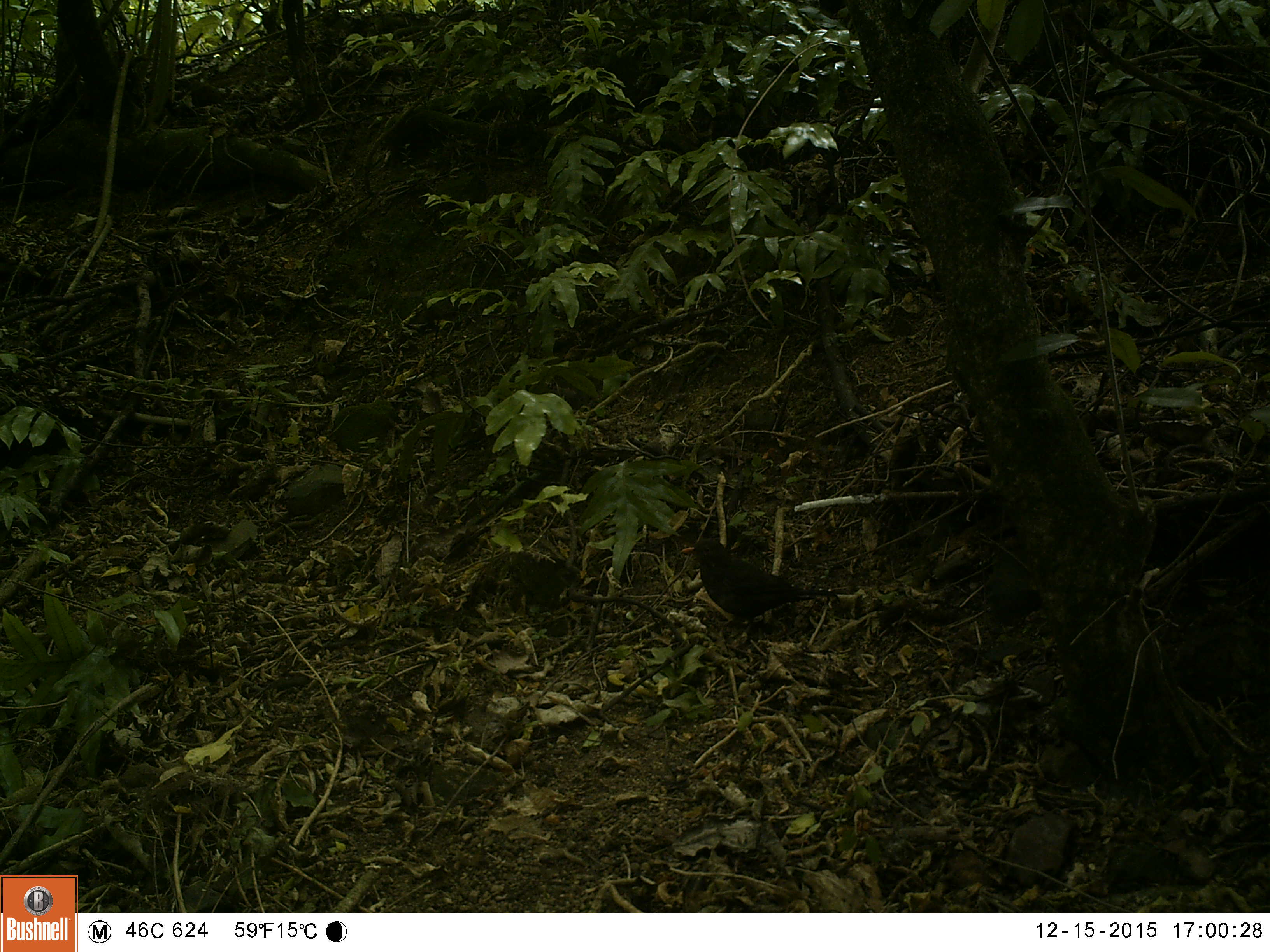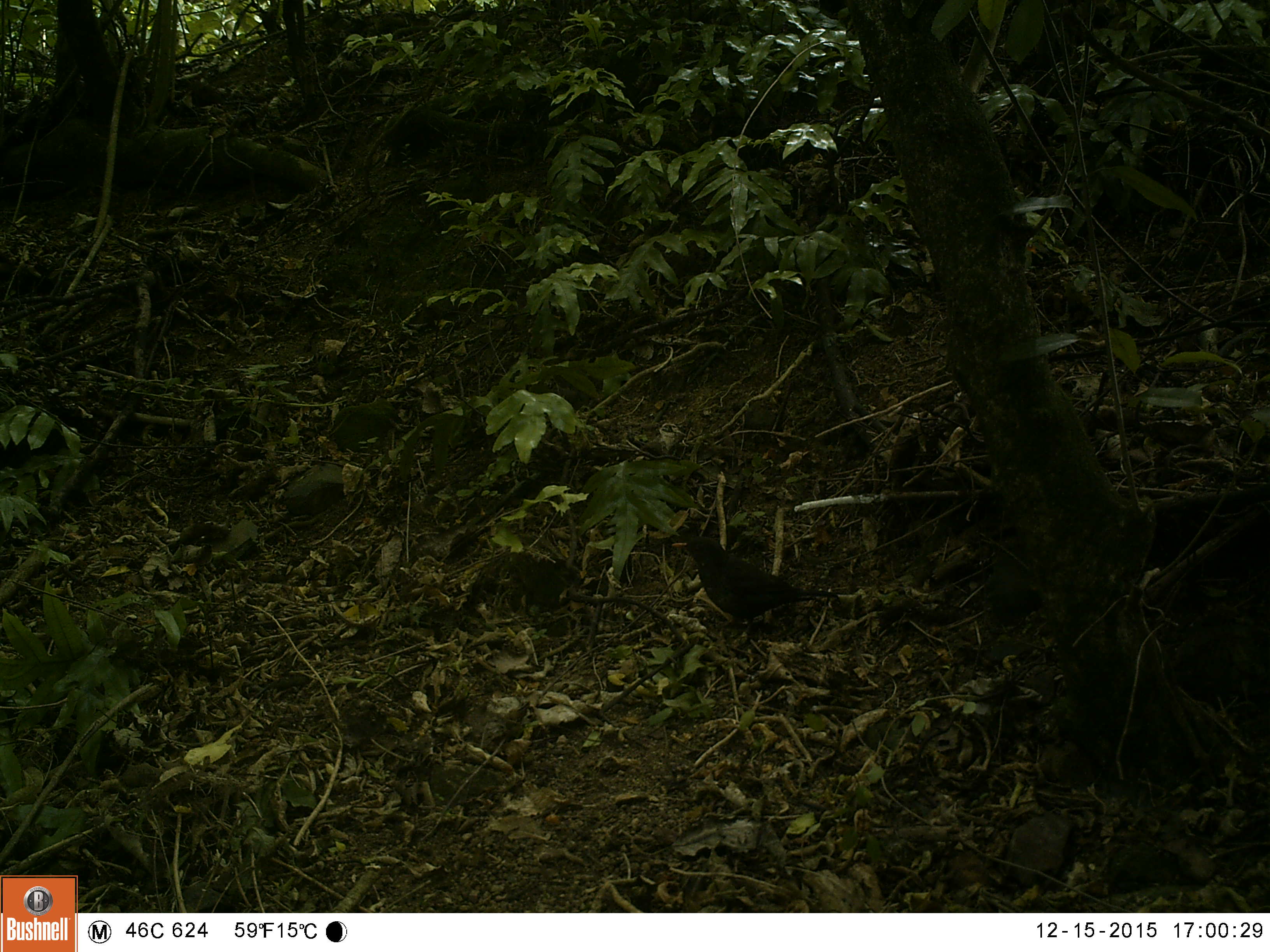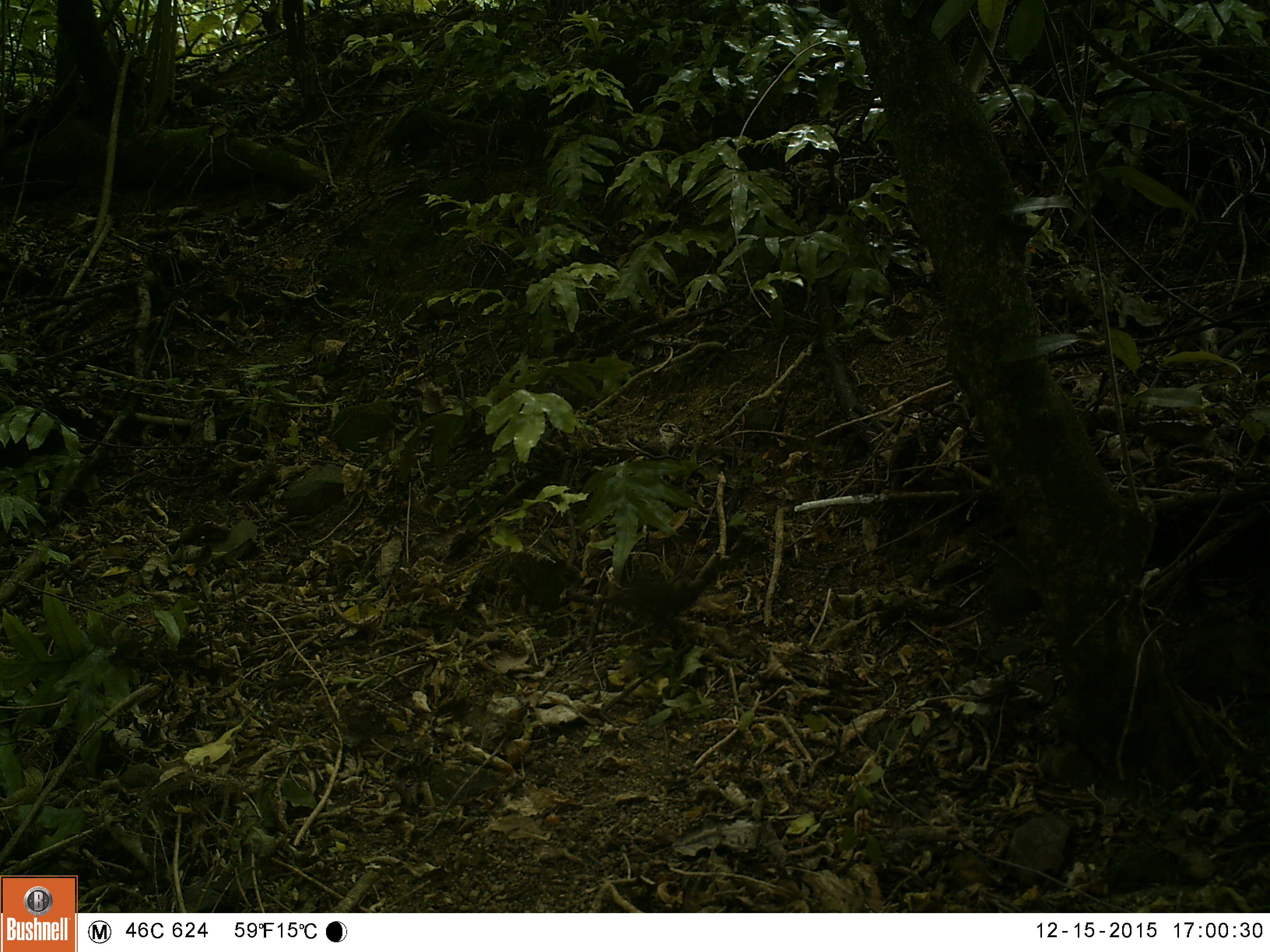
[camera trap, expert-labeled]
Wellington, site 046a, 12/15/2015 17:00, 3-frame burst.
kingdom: Animalia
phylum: Chordata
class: Aves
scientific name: Aves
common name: bird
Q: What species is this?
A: Bird (Aves).